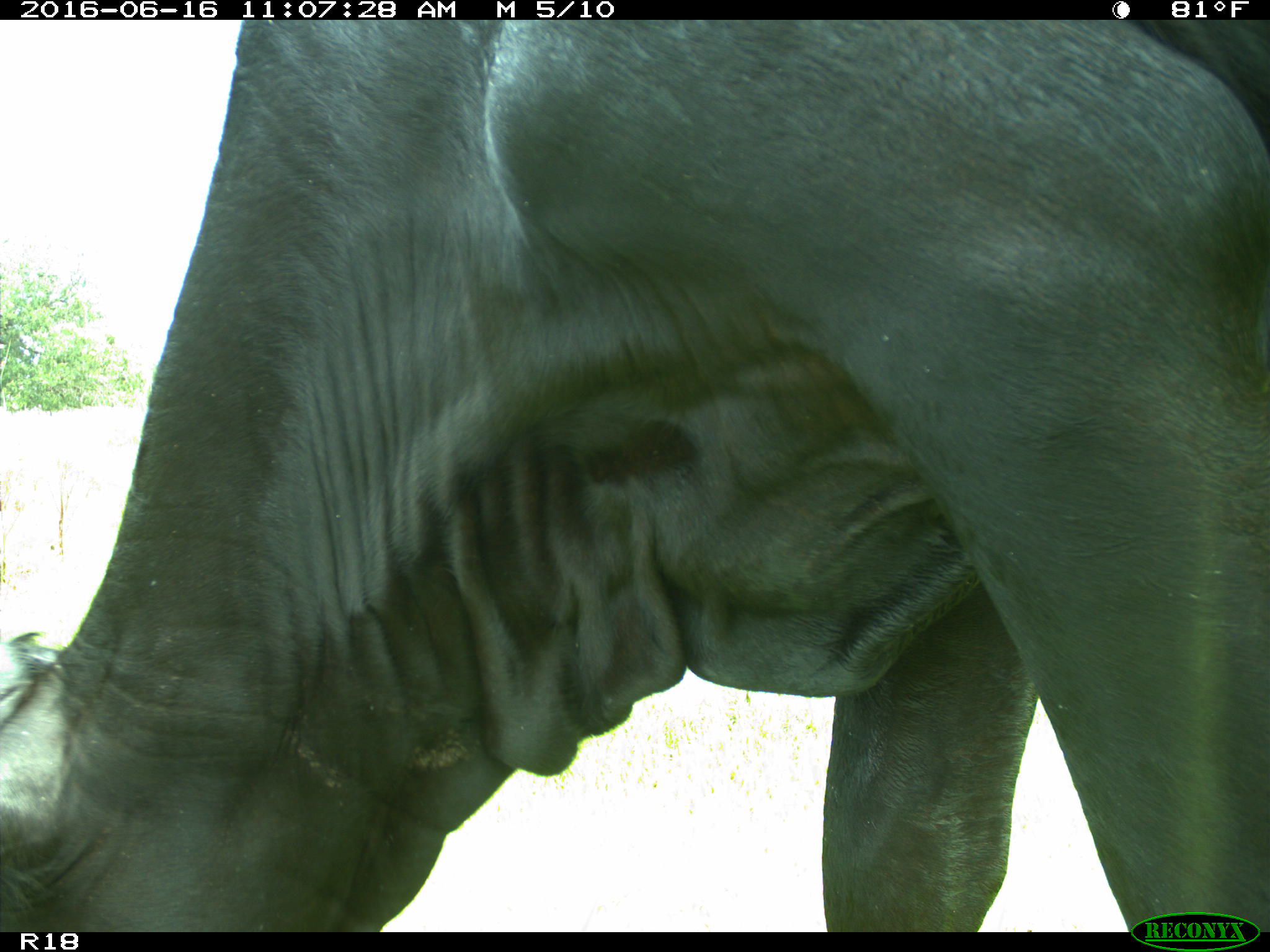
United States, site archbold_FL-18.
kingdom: Animalia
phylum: Chordata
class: Mammalia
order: Artiodactyla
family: Bovidae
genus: Bos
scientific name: Bos taurus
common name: domestic cow